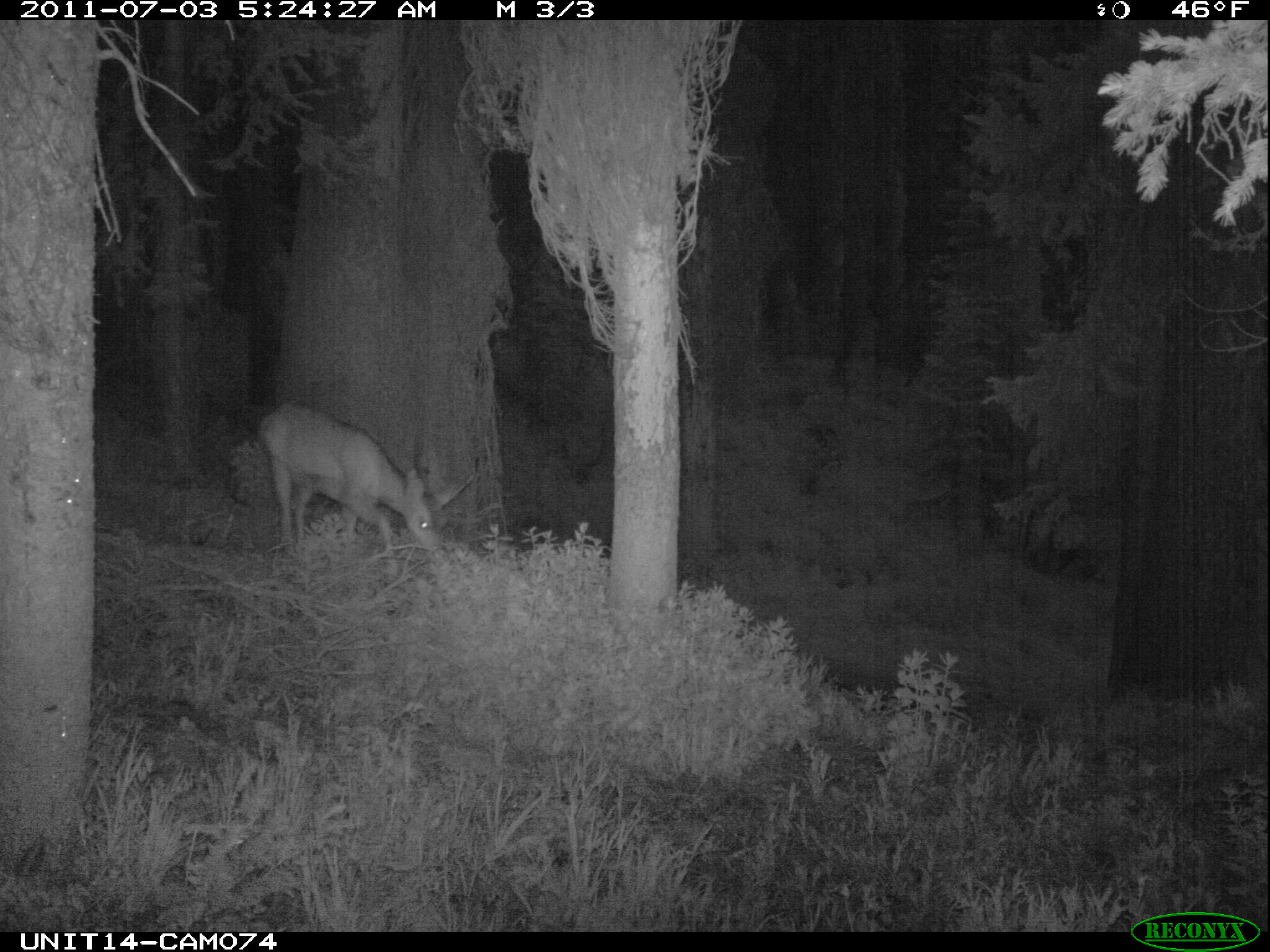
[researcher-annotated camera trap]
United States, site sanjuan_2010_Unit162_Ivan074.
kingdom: Animalia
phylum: Chordata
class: Mammalia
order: Artiodactyla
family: Cervidae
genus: Odocoileus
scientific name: Odocoileus hemionus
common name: mule deer